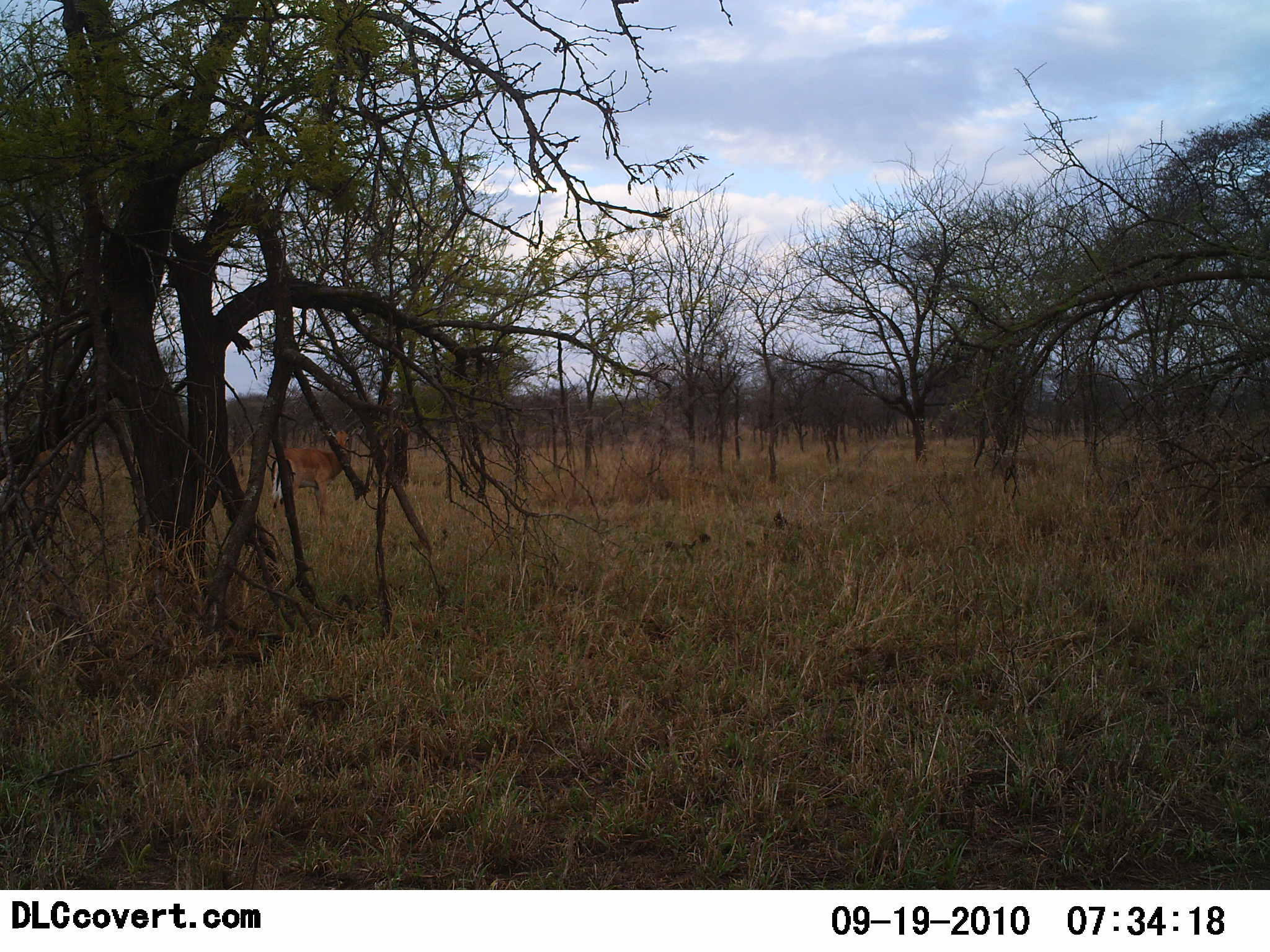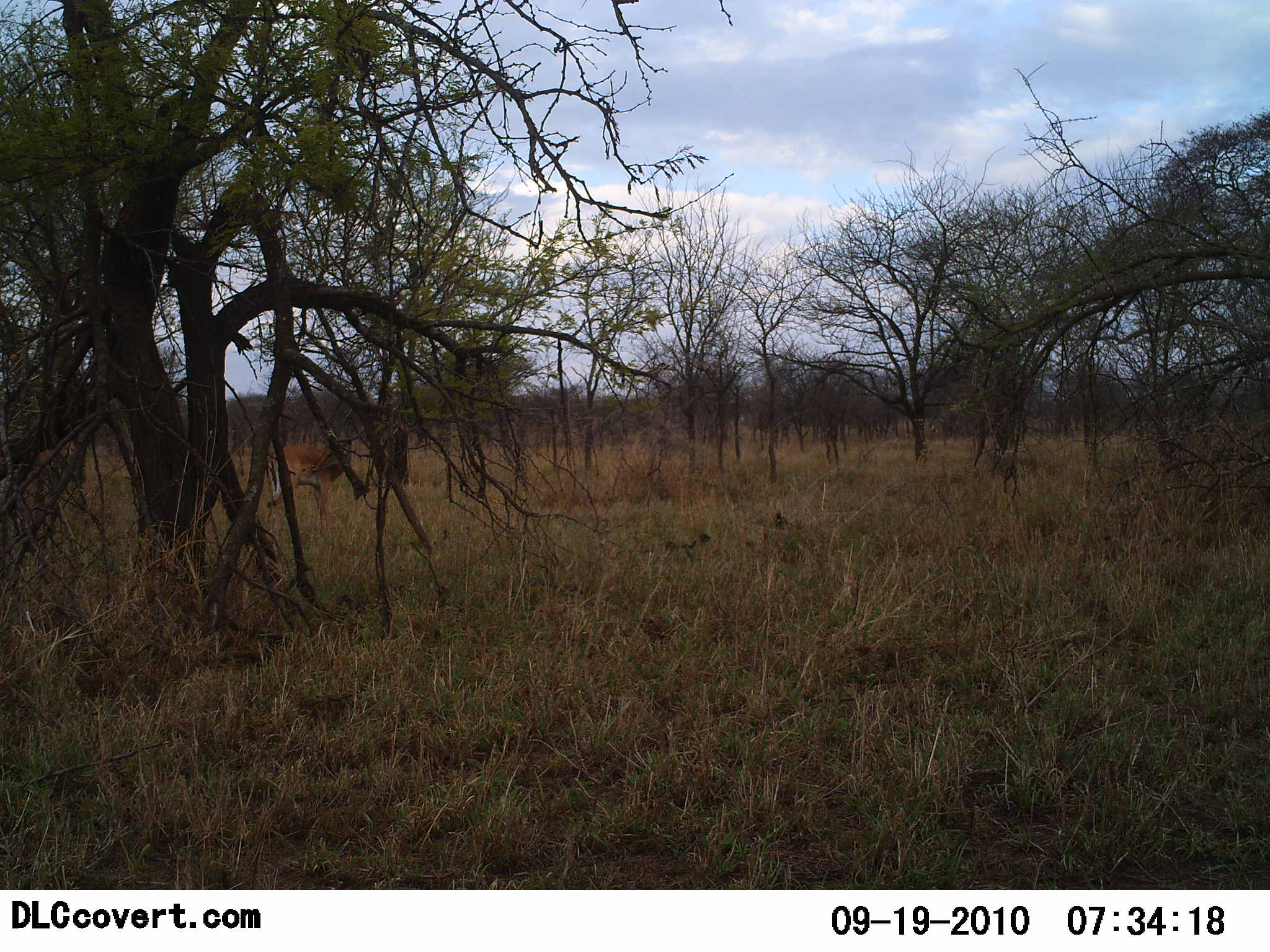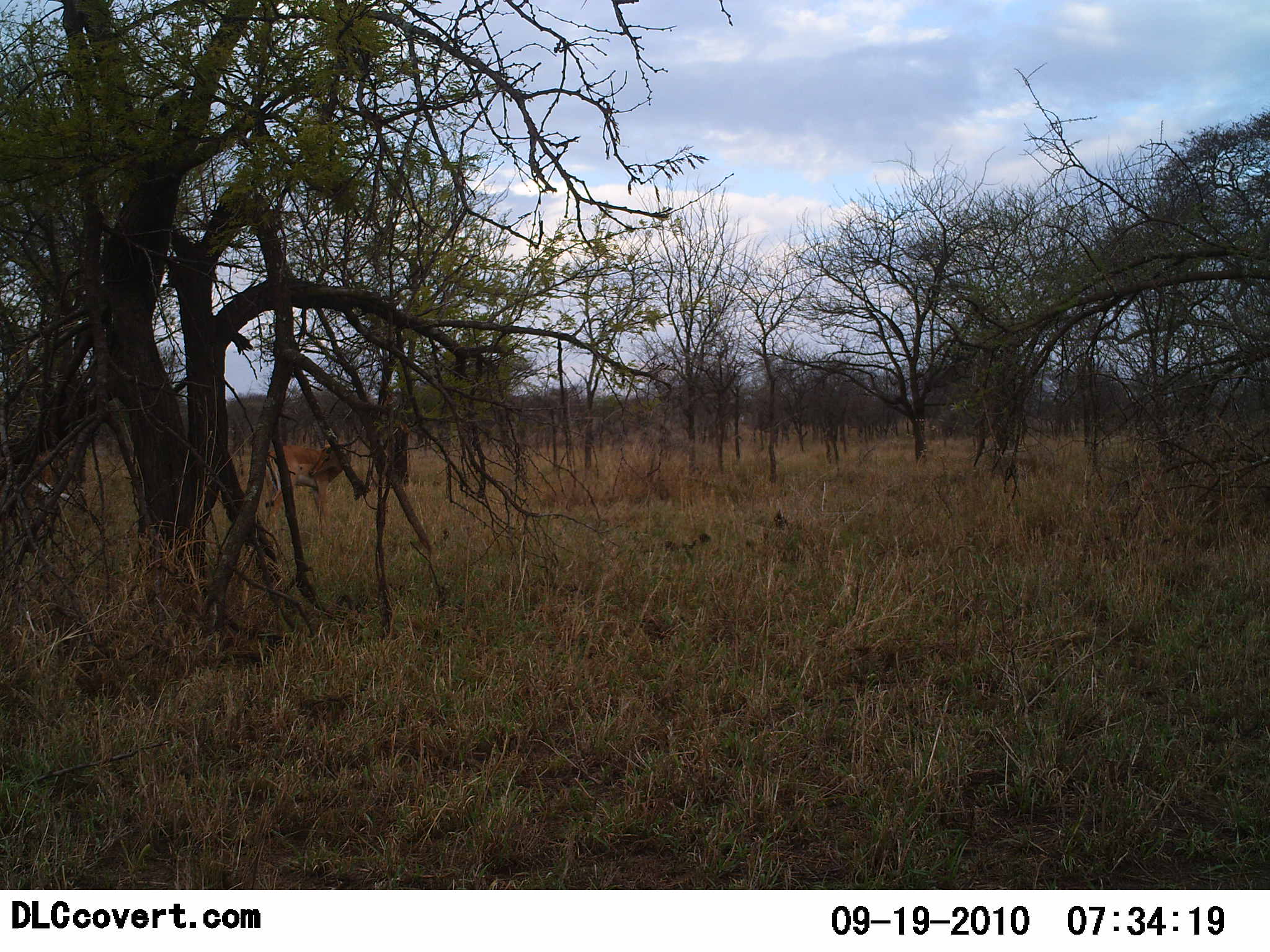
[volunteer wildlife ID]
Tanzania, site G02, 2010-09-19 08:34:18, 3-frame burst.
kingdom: Animalia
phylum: Chordata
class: Mammalia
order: Artiodactyla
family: Bovidae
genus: Aepyceros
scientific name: Aepyceros melampus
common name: impala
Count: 2.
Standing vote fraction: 100%.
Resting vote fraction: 0%.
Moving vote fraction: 22%.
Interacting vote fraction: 0%.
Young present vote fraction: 0%.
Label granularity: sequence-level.